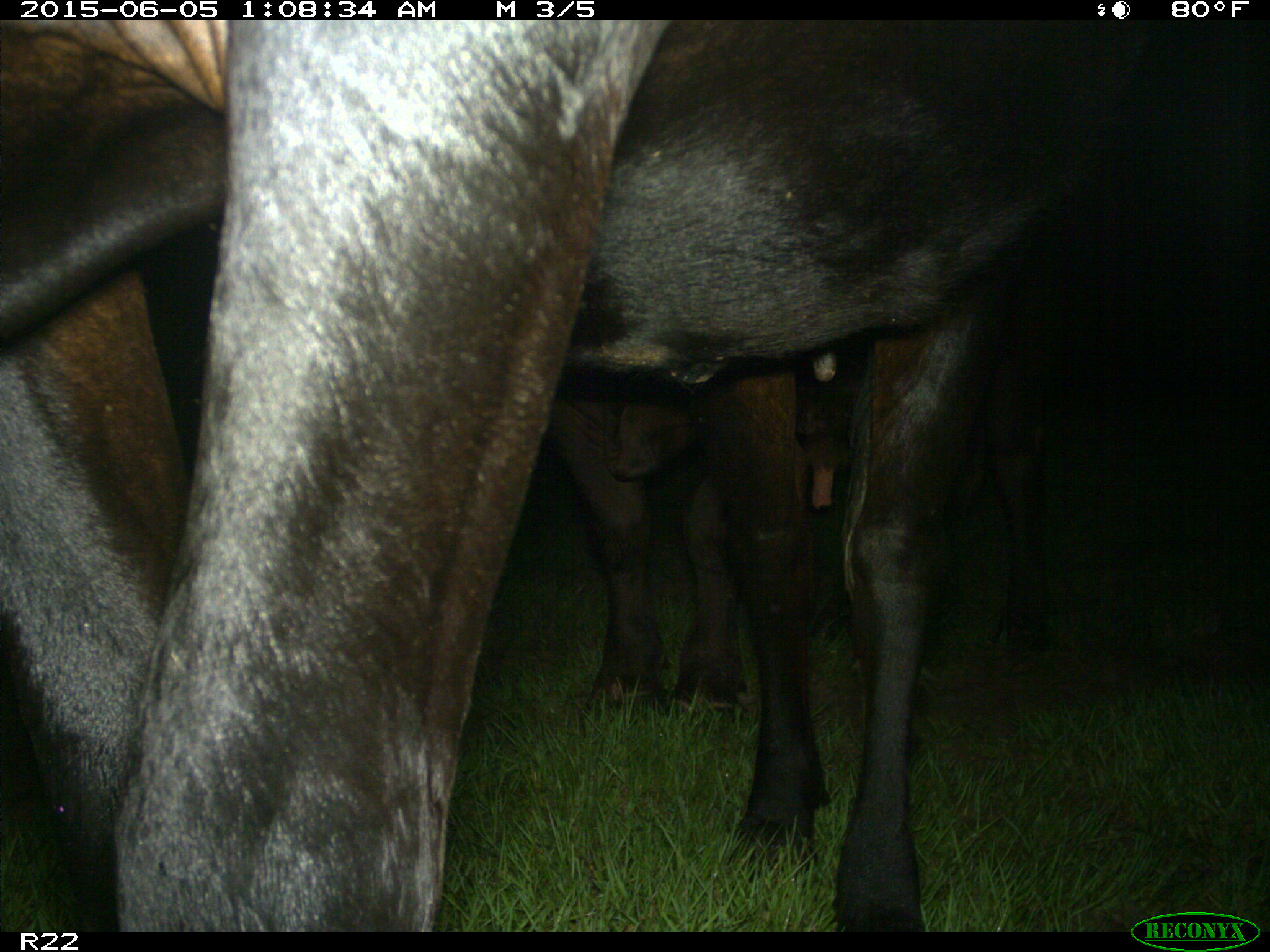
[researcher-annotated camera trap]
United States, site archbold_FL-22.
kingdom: Animalia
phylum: Chordata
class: Mammalia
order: Artiodactyla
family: Bovidae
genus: Bos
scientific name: Bos taurus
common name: domestic cow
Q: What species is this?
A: Bos taurus (domestic cow).